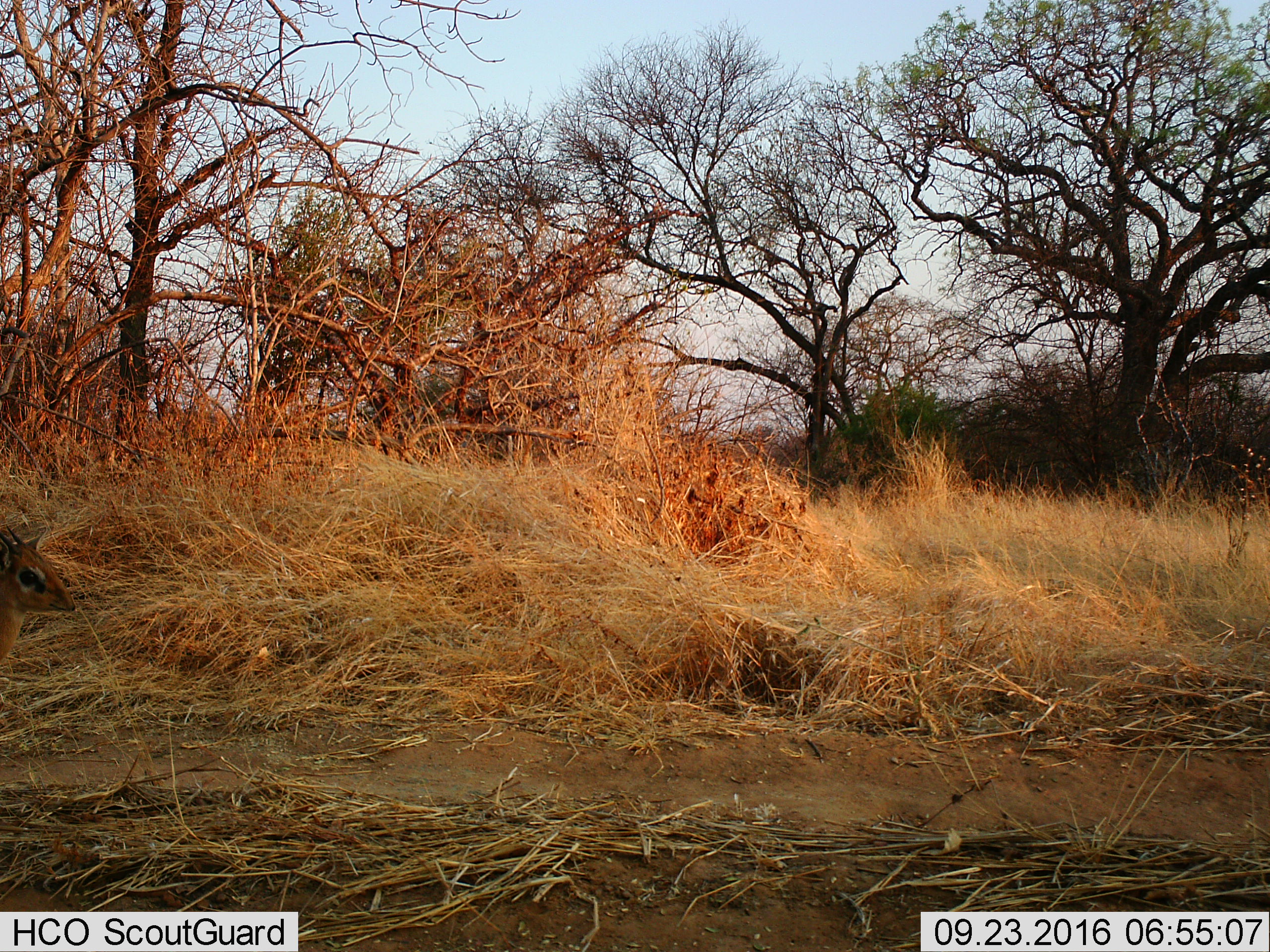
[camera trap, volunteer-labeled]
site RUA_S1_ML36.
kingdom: Animalia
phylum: Chordata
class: Mammalia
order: Artiodactyla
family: Bovidae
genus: Madoqua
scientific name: Madoqua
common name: dik-dik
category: dikdik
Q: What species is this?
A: Dikdik (dik-dik) (Madoqua).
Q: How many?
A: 1.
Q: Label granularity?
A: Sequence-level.